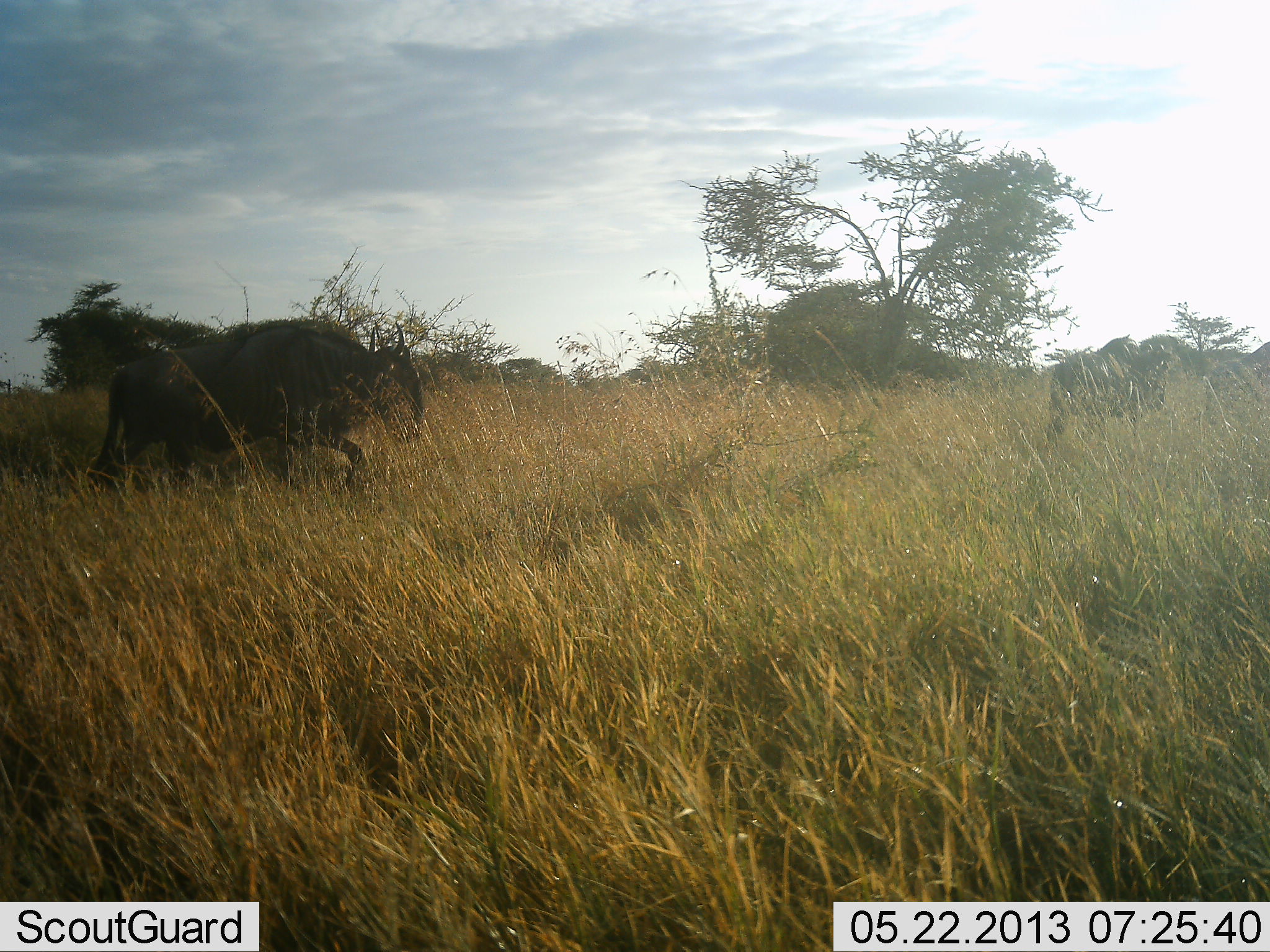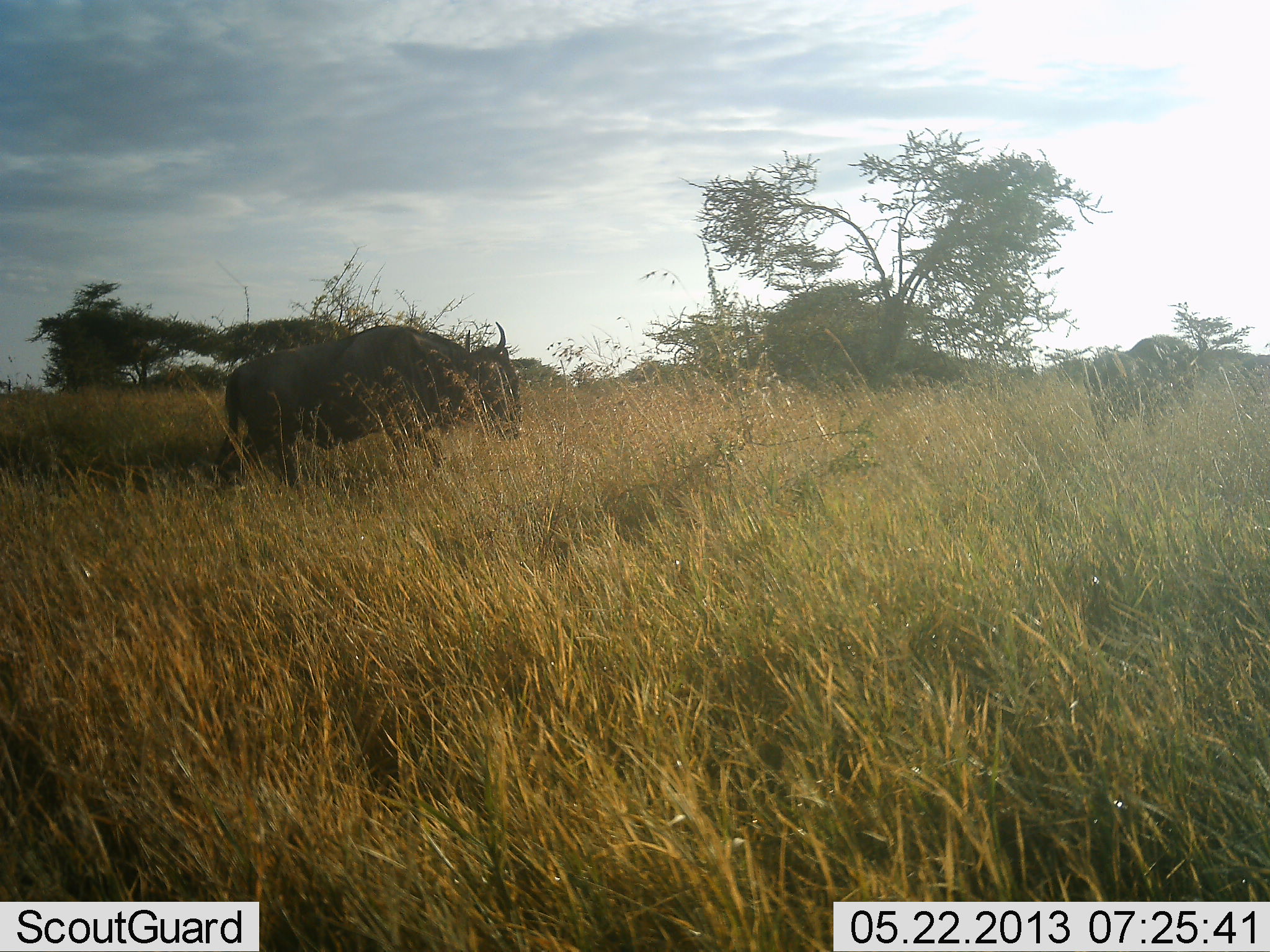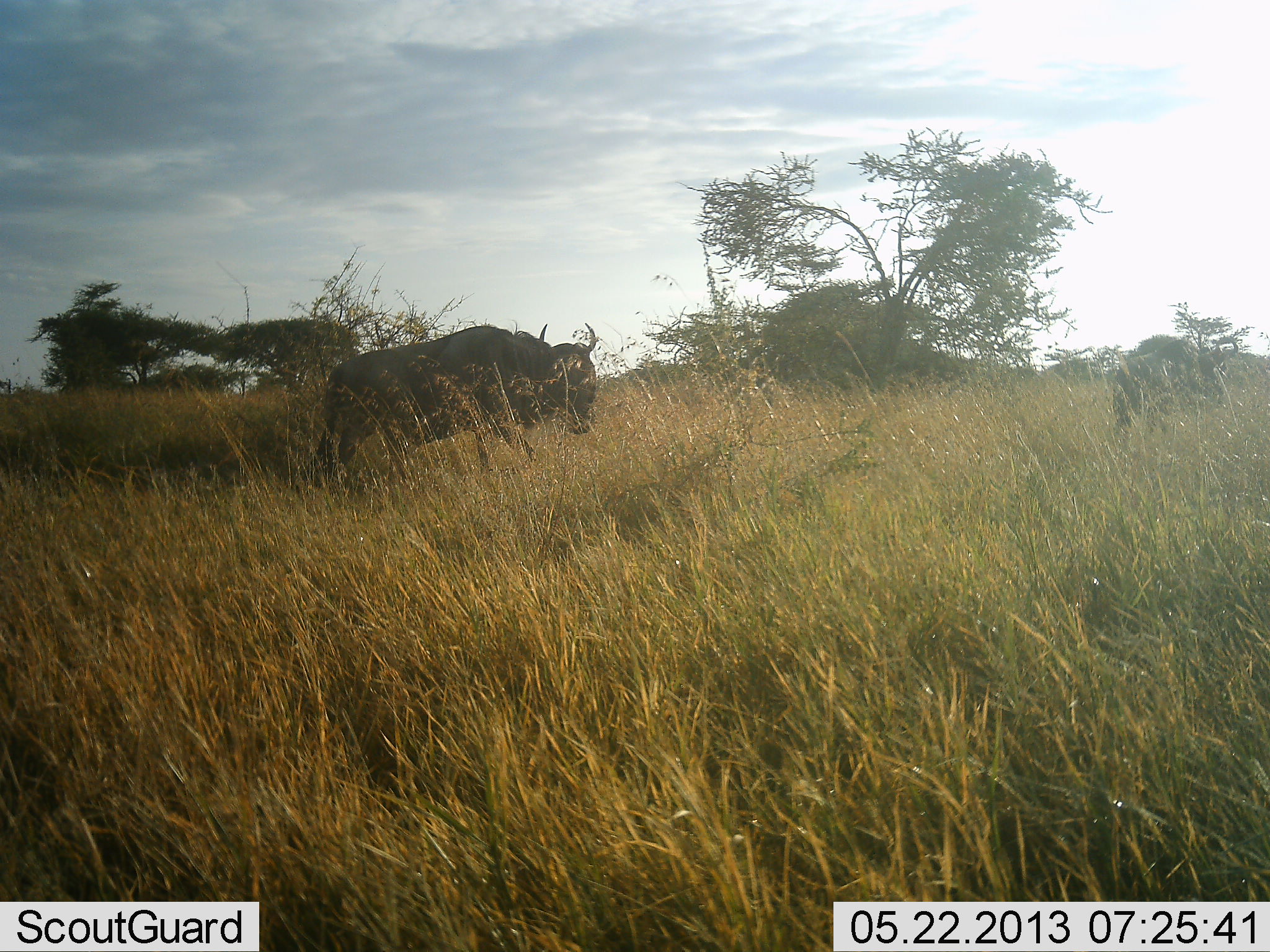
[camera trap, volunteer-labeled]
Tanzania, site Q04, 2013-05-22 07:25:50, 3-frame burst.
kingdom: Animalia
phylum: Chordata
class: Mammalia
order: Artiodactyla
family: Bovidae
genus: Connochaetes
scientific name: Connochaetes taurinus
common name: blue wildebeest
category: wildebeest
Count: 3.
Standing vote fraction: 5%.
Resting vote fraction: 0%.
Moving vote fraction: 95%.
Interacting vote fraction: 0%.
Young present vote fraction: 0%.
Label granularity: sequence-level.